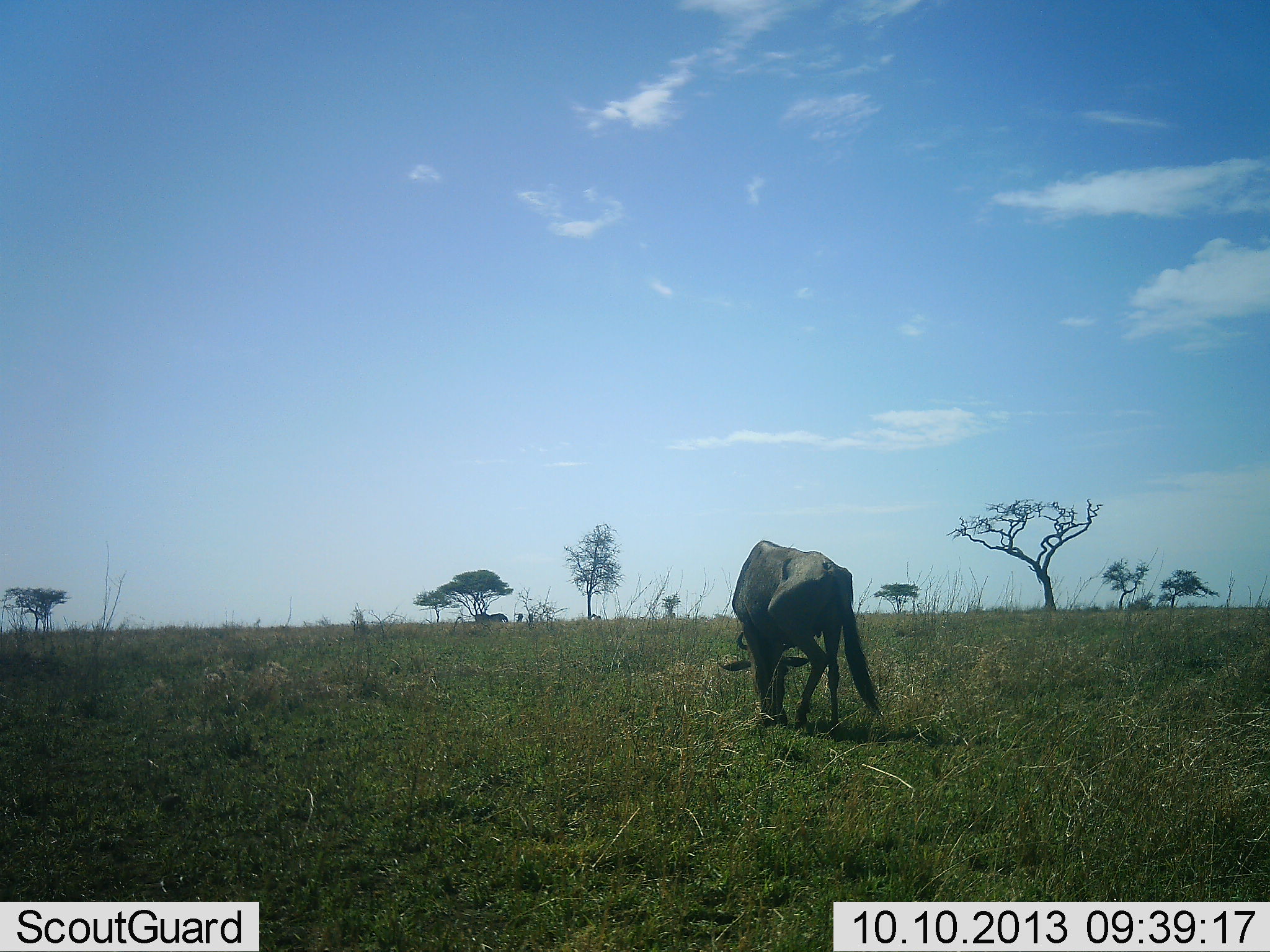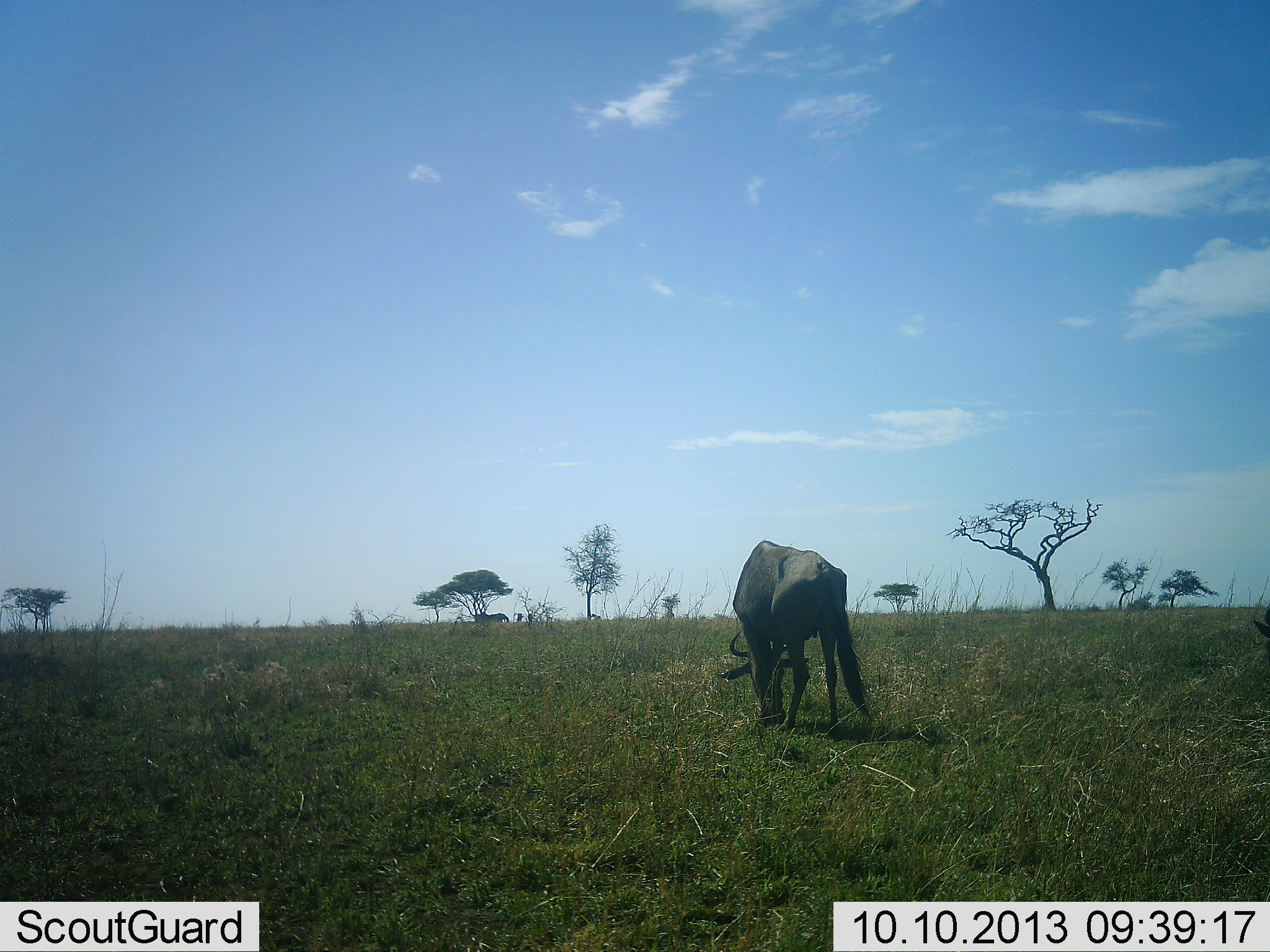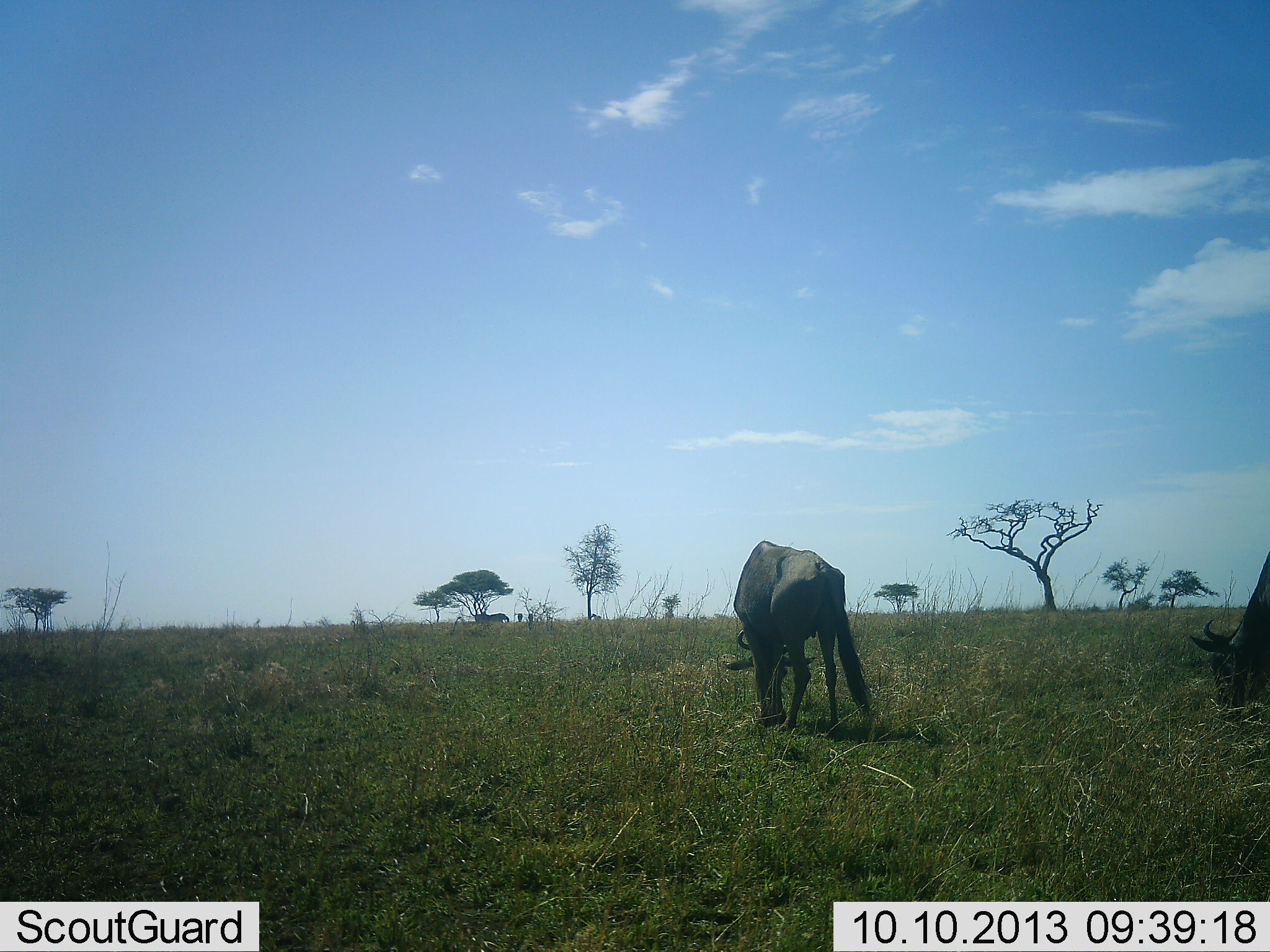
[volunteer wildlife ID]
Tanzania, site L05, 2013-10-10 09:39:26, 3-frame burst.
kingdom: Animalia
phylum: Chordata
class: Mammalia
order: Artiodactyla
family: Bovidae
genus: Connochaetes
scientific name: Connochaetes taurinus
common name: blue wildebeest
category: wildebeest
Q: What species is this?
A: Wildebeest (blue wildebeest) (Connochaetes taurinus).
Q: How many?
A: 2.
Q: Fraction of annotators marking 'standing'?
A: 27%.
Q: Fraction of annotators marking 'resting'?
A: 0%.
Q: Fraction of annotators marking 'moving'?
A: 36%.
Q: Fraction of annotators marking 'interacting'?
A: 0%.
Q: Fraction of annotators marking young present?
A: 0%.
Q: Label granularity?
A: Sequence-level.